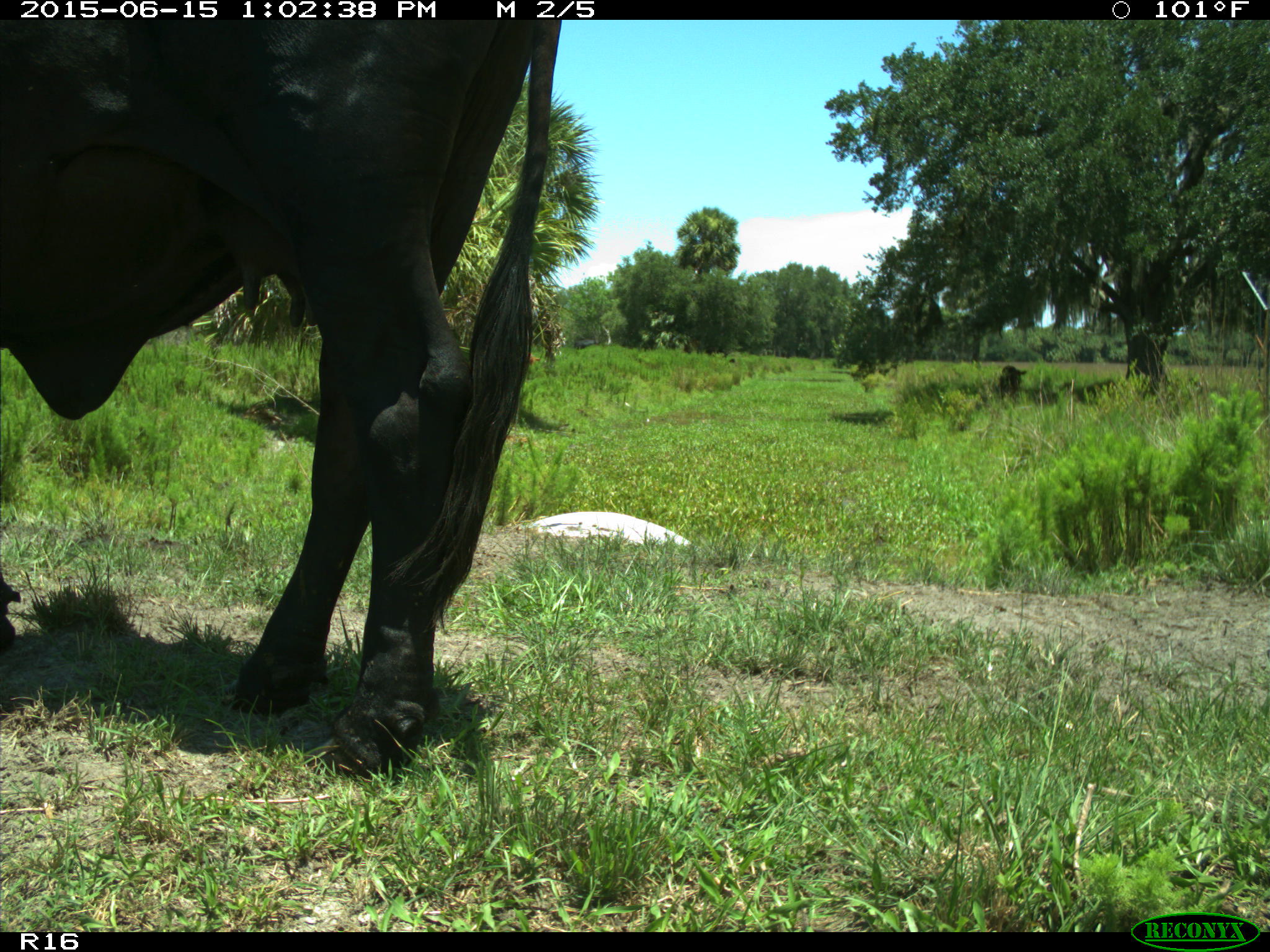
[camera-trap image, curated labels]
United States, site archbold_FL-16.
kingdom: Animalia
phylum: Chordata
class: Mammalia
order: Artiodactyla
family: Bovidae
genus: Bos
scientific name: Bos taurus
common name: domestic cow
Bos taurus (domestic cow).